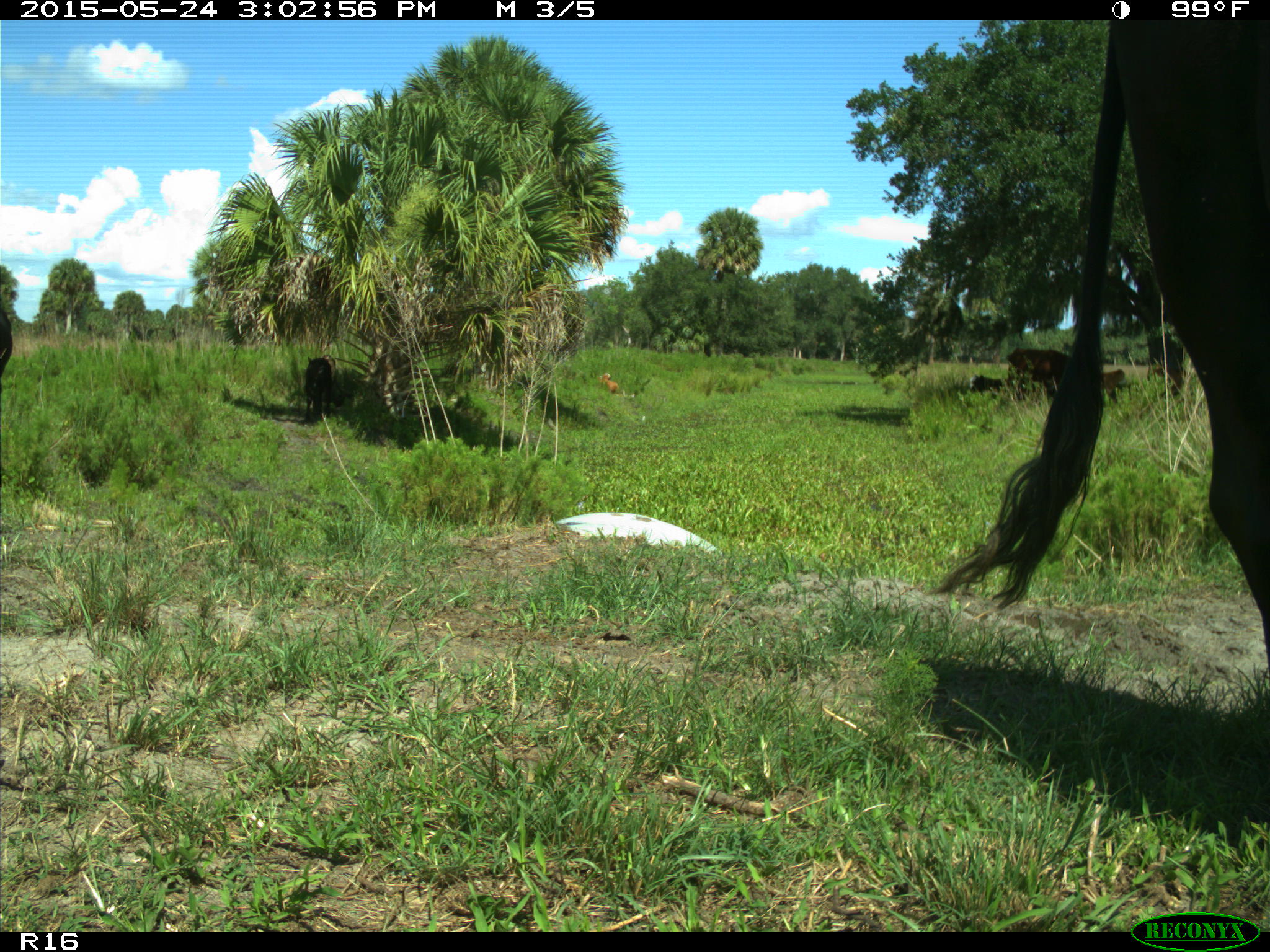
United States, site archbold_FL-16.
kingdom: Animalia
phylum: Chordata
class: Mammalia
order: Artiodactyla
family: Bovidae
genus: Bos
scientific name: Bos taurus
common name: domestic cow